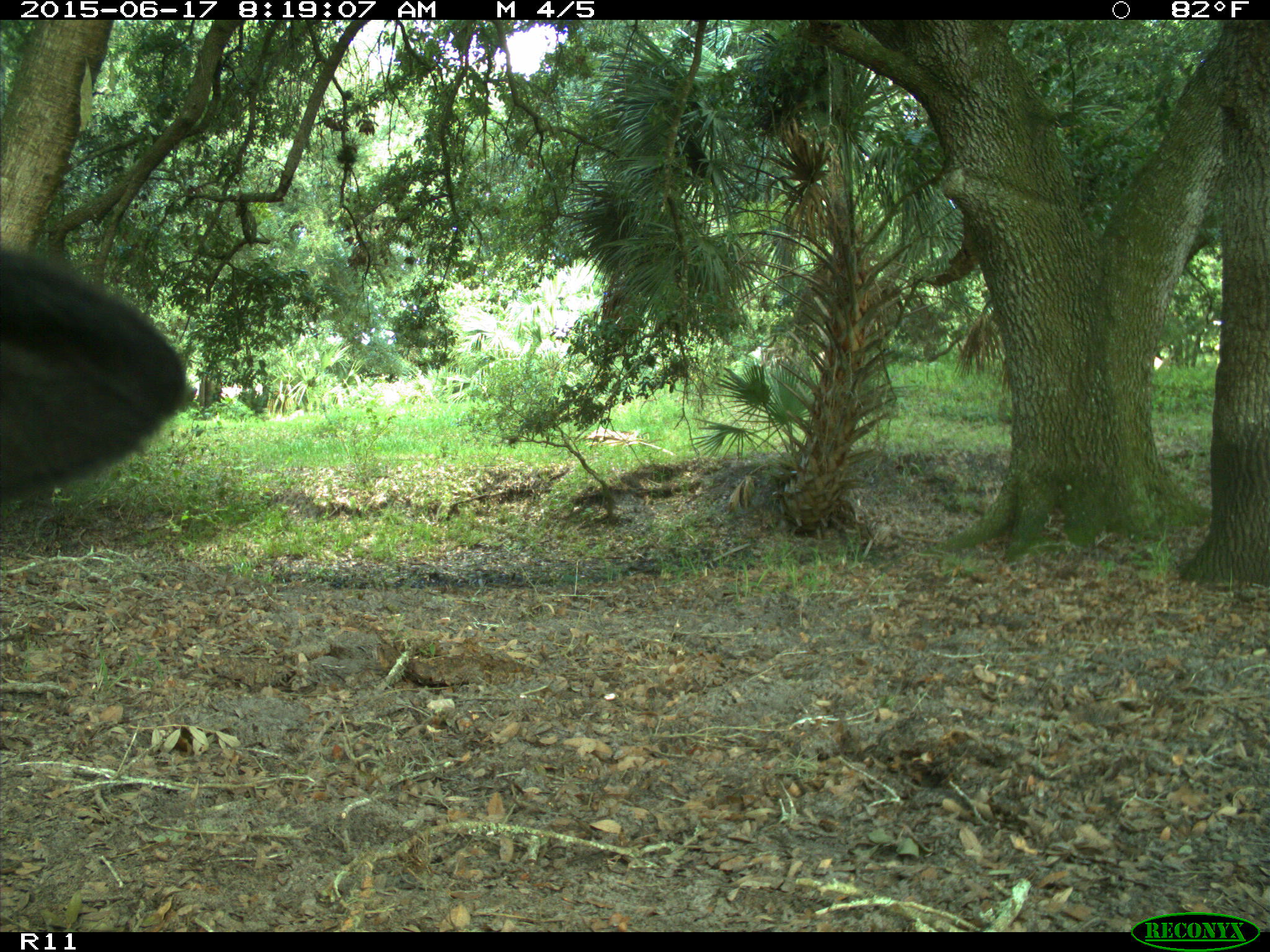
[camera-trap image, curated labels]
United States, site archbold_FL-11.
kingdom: Animalia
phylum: Chordata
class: Mammalia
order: Artiodactyla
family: Bovidae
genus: Bos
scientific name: Bos taurus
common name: domestic cow